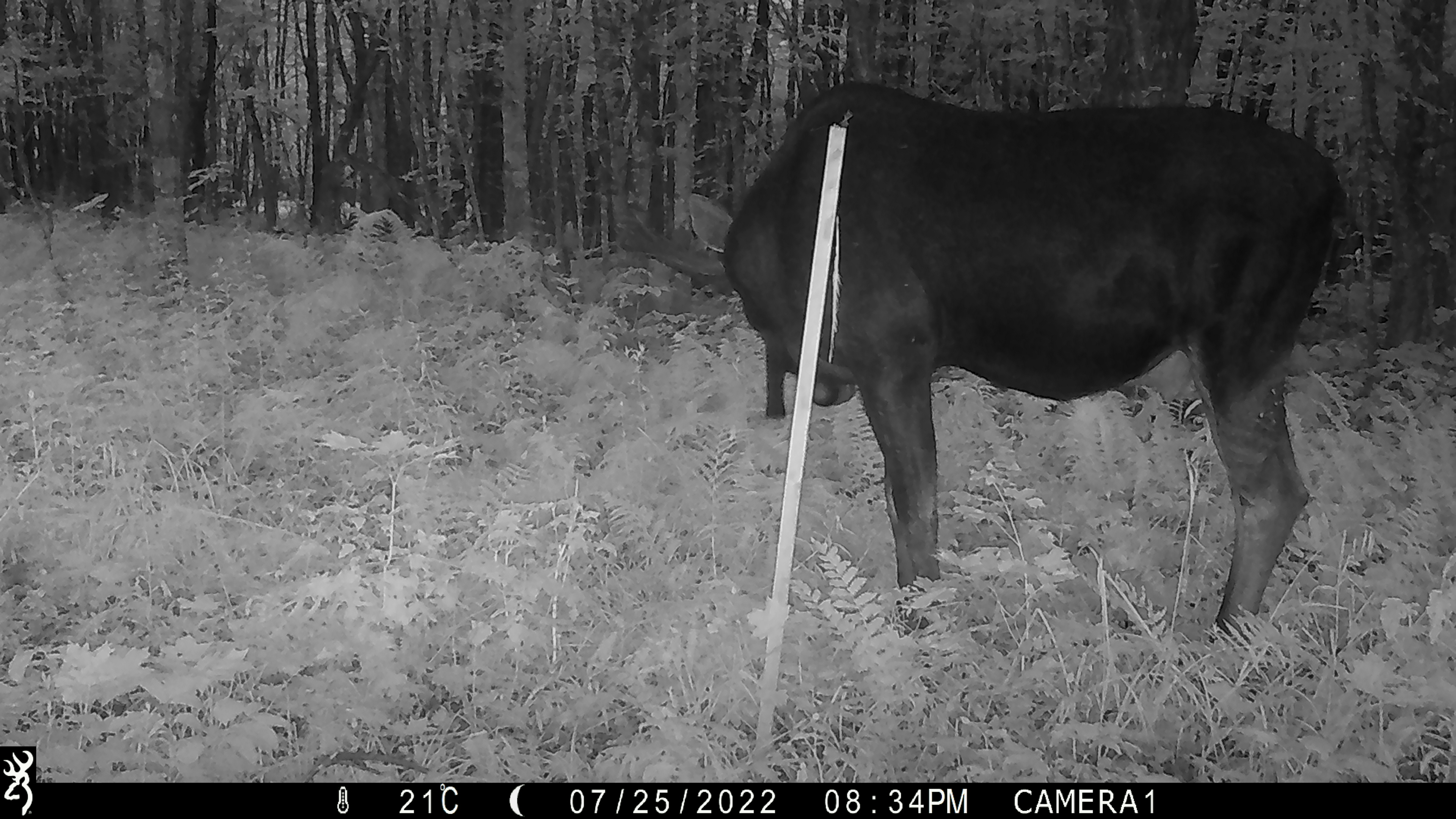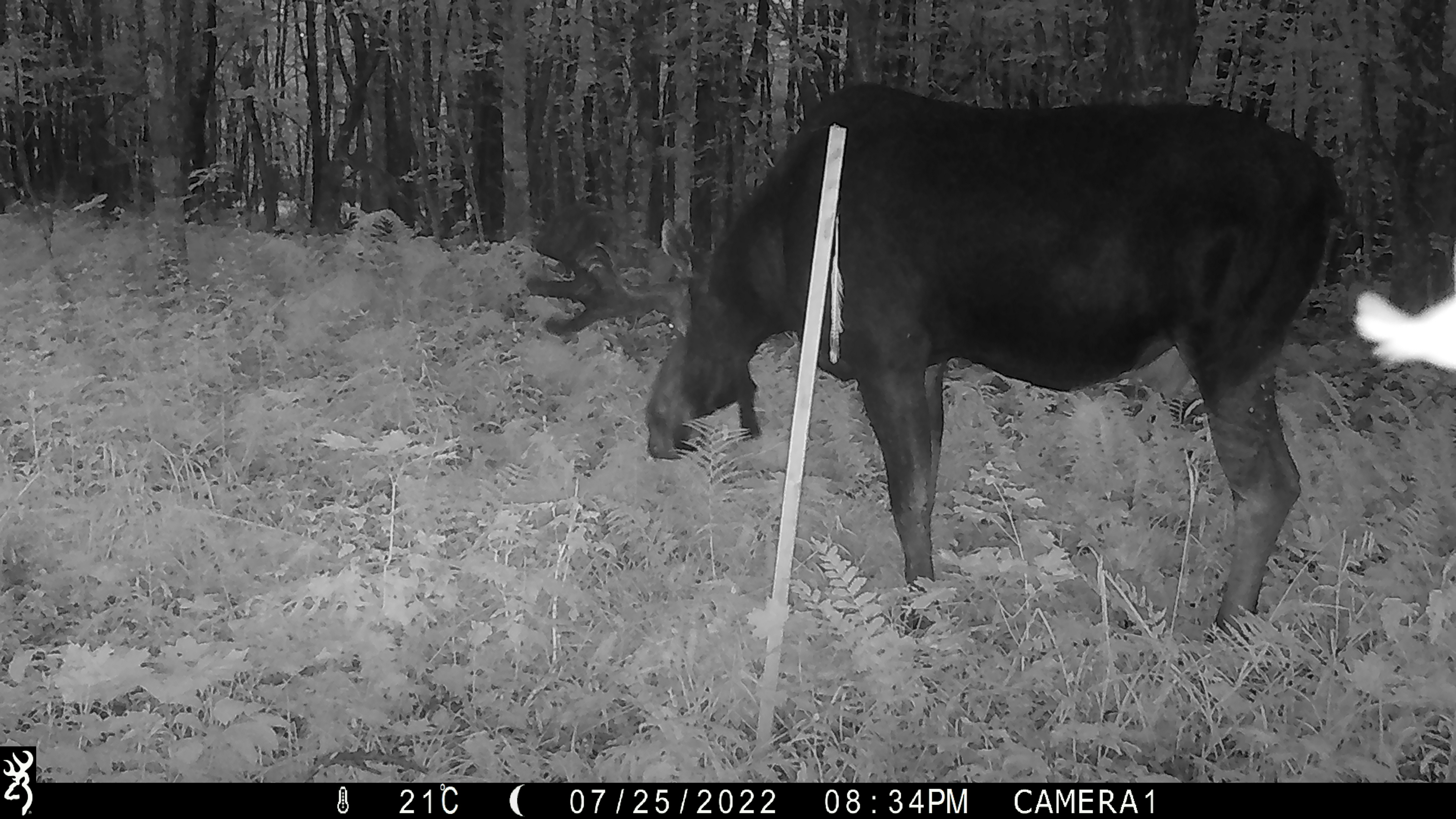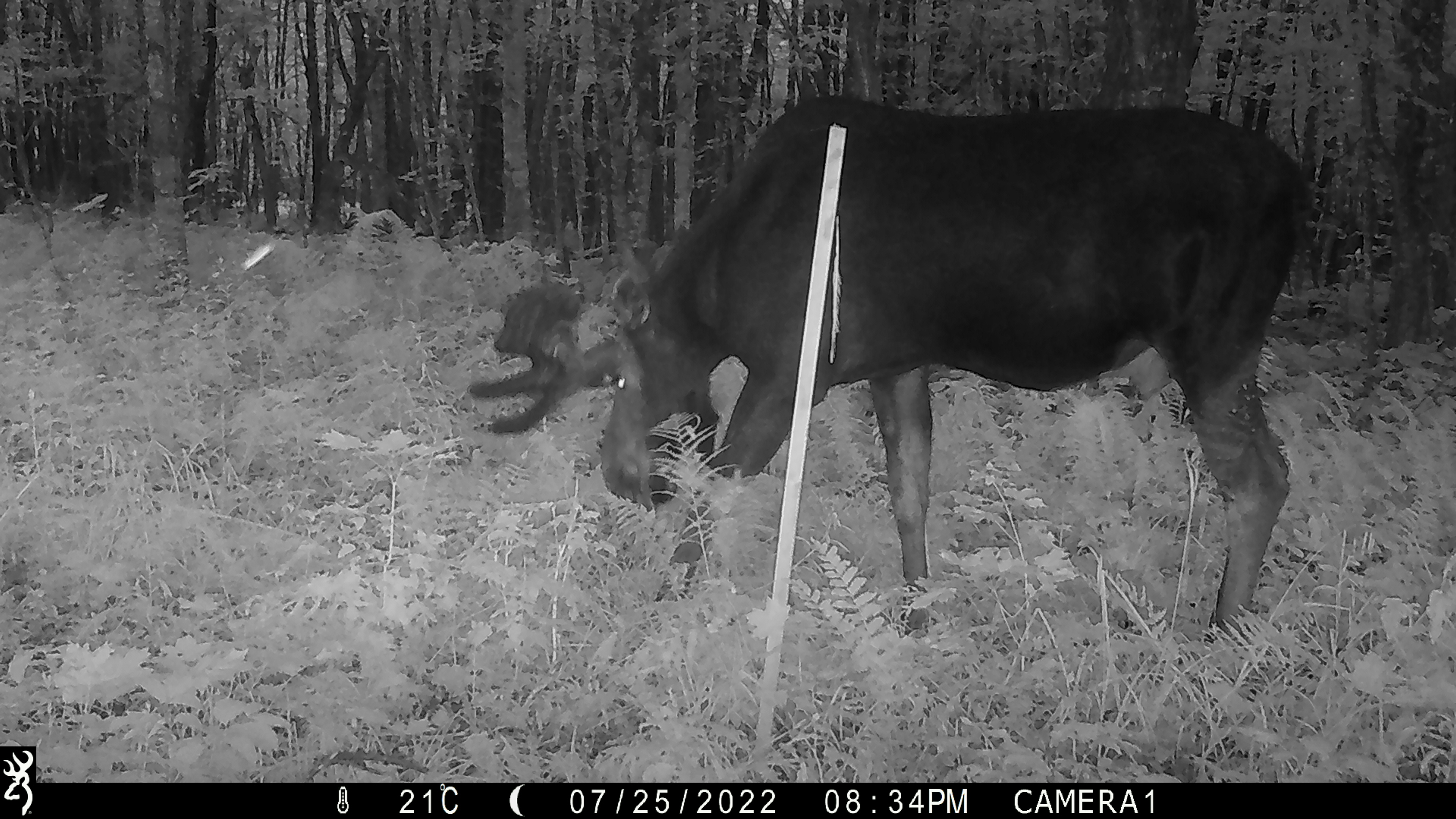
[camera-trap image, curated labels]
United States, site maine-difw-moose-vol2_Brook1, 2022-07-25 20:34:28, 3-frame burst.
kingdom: Animalia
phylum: Chordata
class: Mammalia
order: Artiodactyla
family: Cervidae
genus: Alces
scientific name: Alces alces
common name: moose